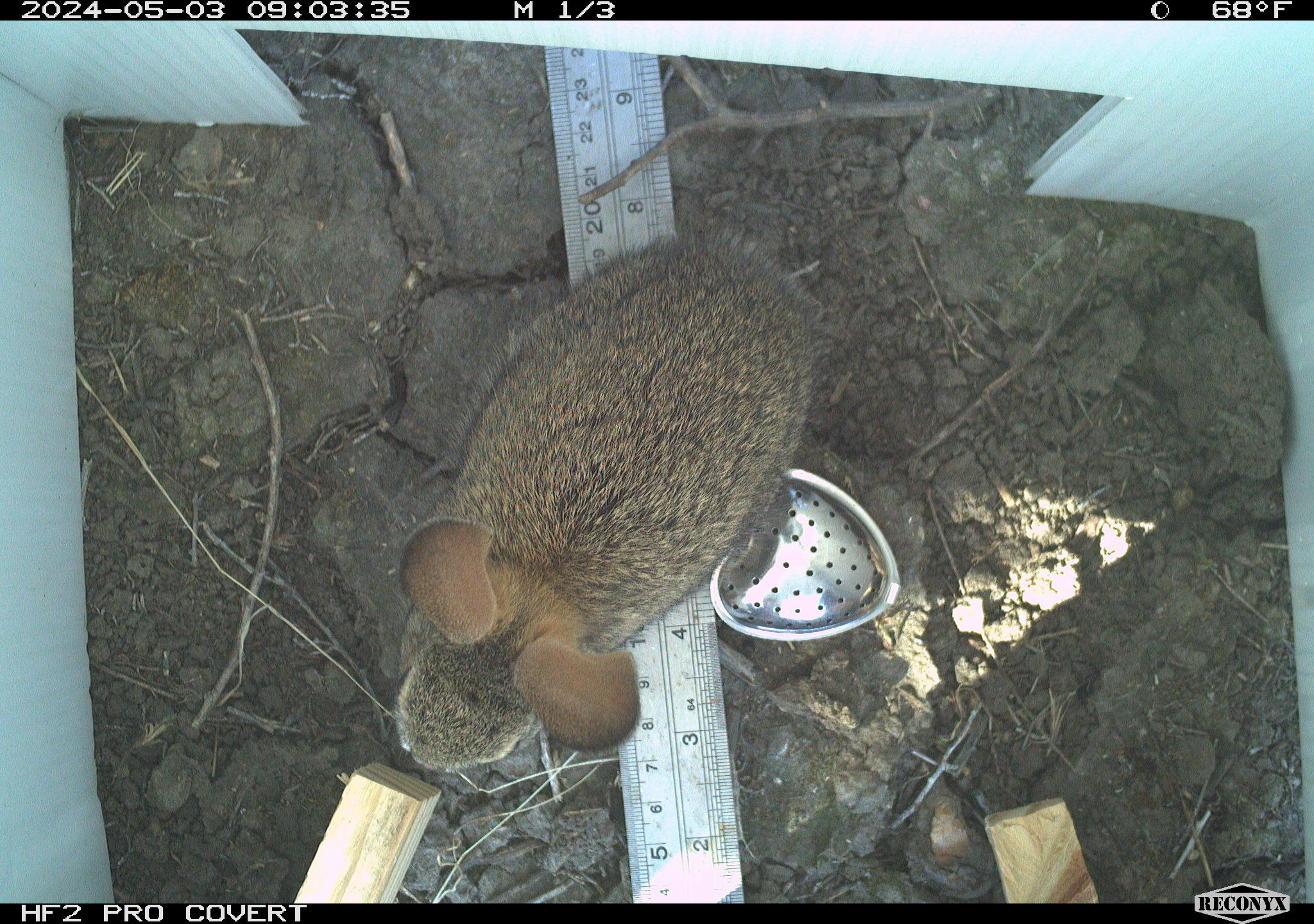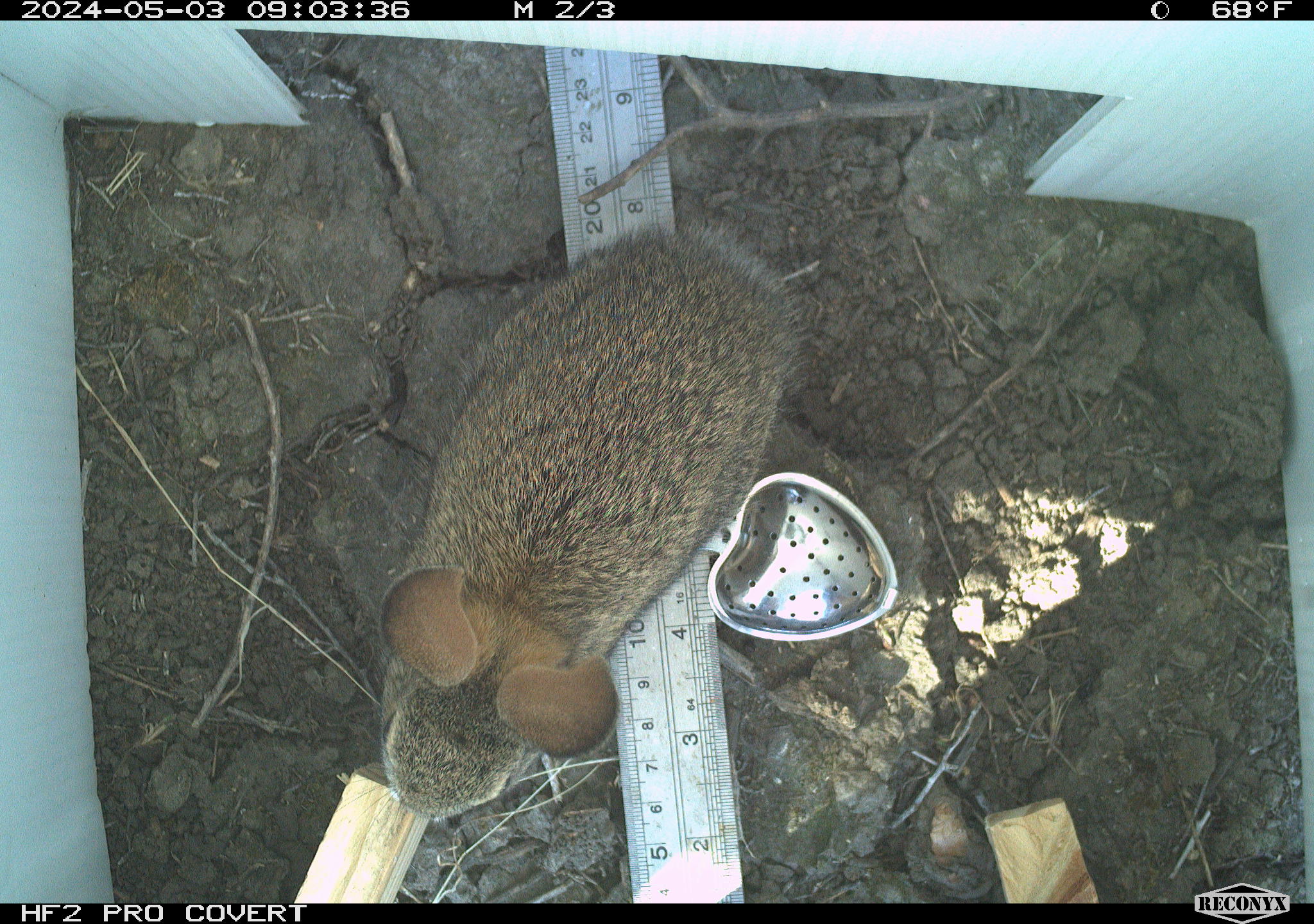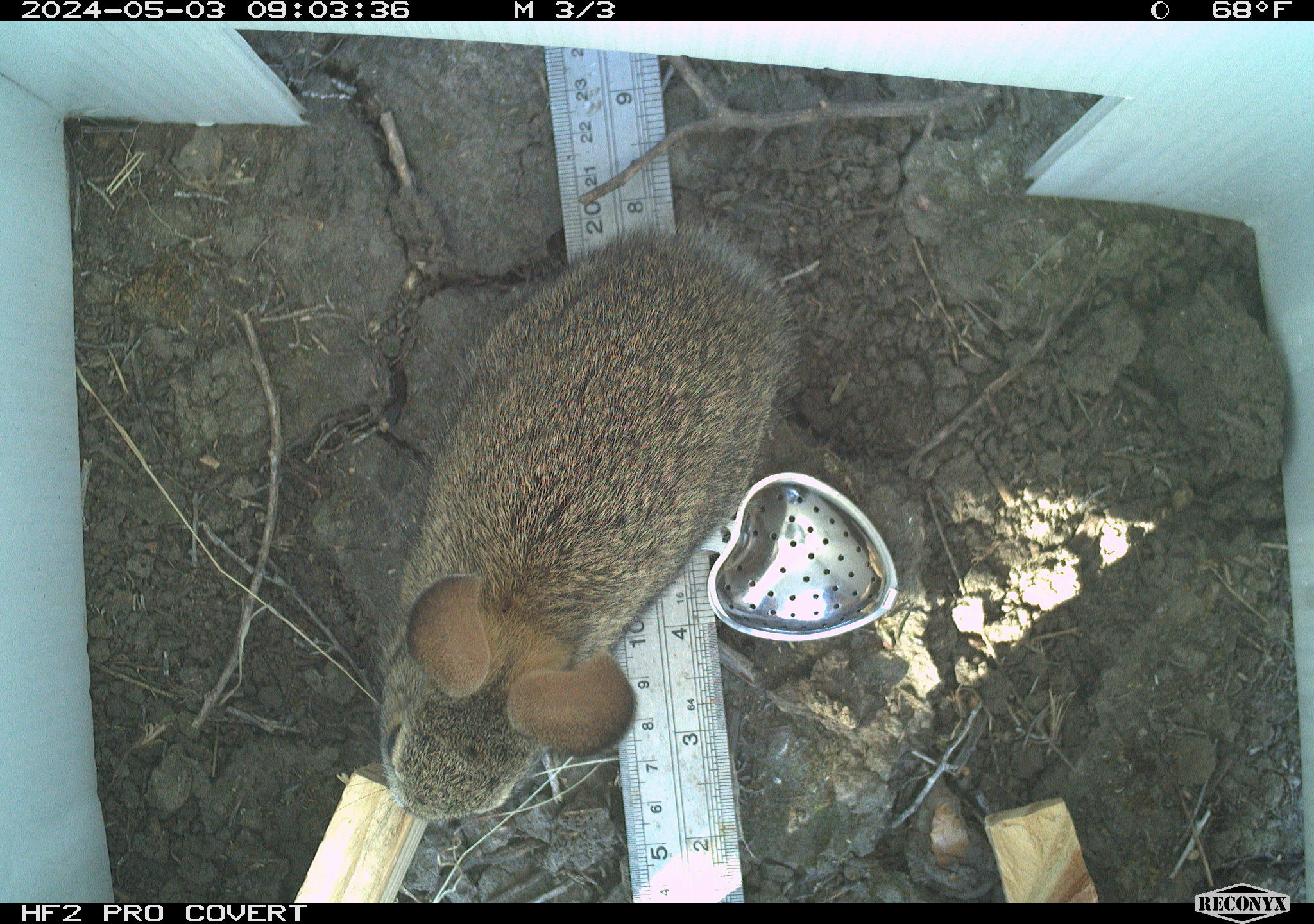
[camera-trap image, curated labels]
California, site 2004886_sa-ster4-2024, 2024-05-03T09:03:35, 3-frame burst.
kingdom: Animalia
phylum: Chordata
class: Mammalia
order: Lagomorpha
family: Leporidae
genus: Sylvilagus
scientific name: Sylvilagus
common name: cottontail rabbits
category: sylvilagus species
Sylvilagus species (cottontail rabbits) (Sylvilagus).